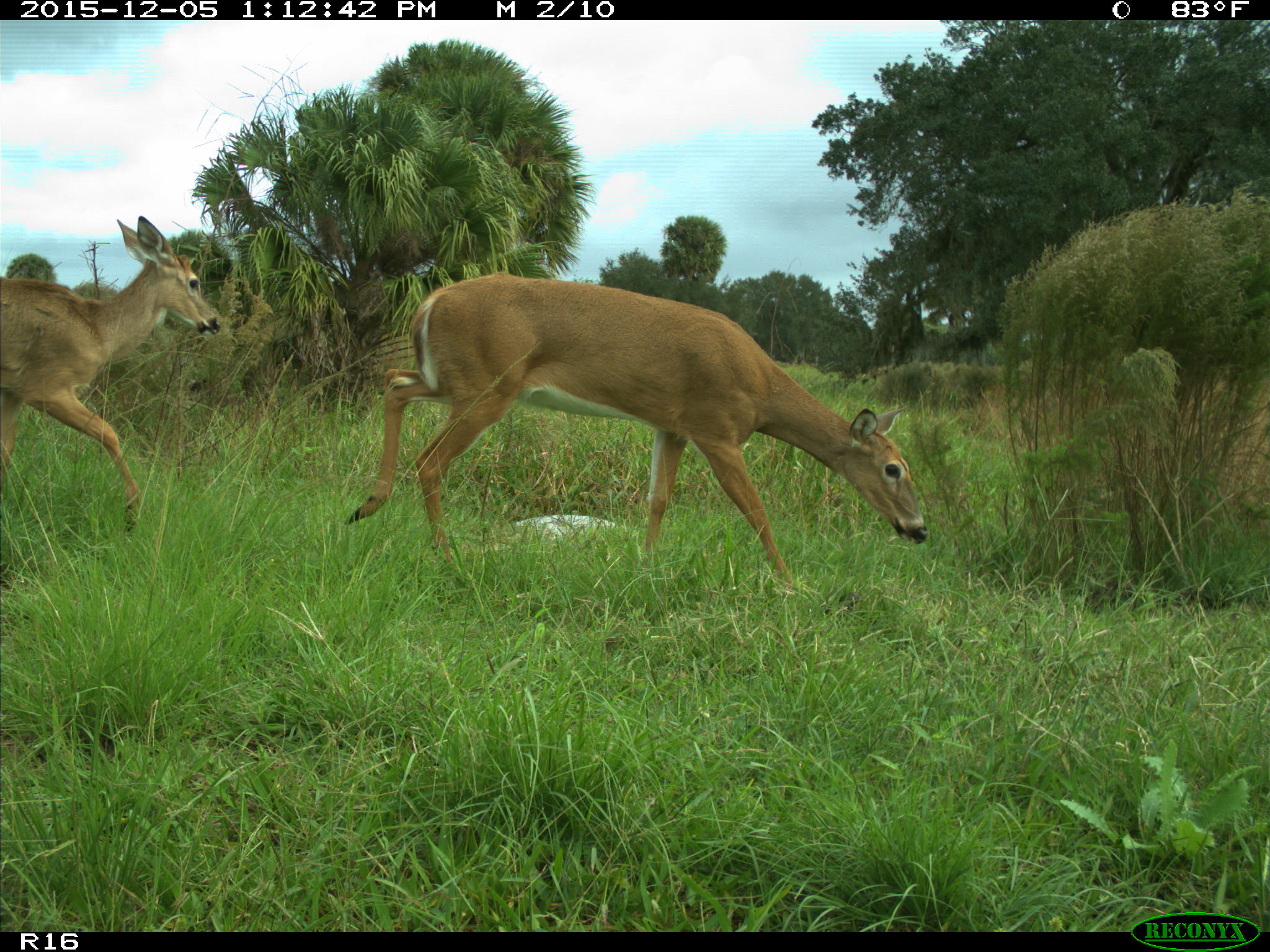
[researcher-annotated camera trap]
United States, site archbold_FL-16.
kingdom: Animalia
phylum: Chordata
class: Mammalia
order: Artiodactyla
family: Cervidae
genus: Odocoileus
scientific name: Odocoileus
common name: deer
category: unidentified deer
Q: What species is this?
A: Unidentified deer (deer) (Odocoileus).